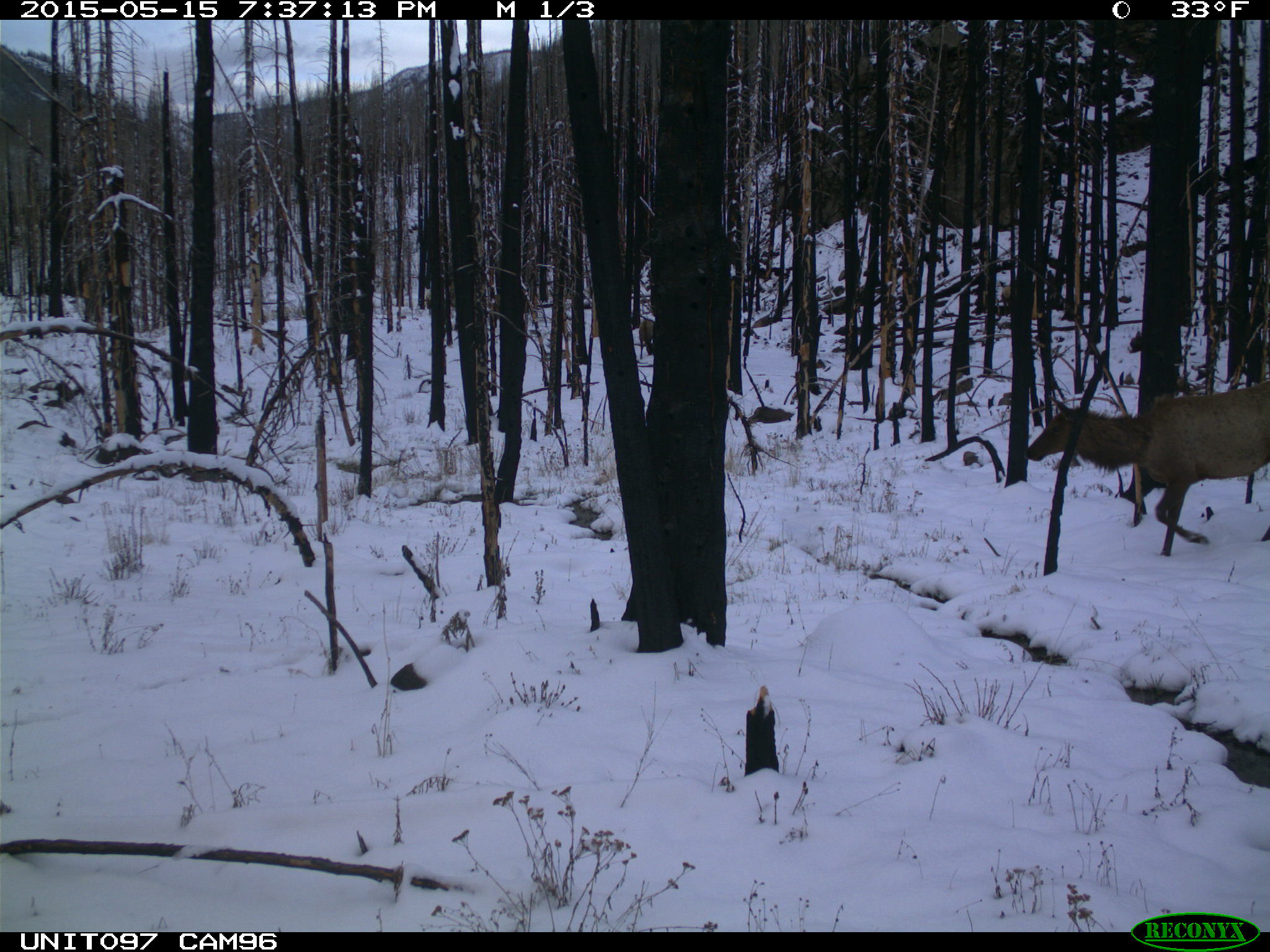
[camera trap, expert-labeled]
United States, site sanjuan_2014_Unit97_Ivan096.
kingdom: Animalia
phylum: Chordata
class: Mammalia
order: Artiodactyla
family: Cervidae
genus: Cervus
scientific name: Cervus elaphus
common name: red deer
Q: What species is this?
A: Cervus elaphus (red deer).